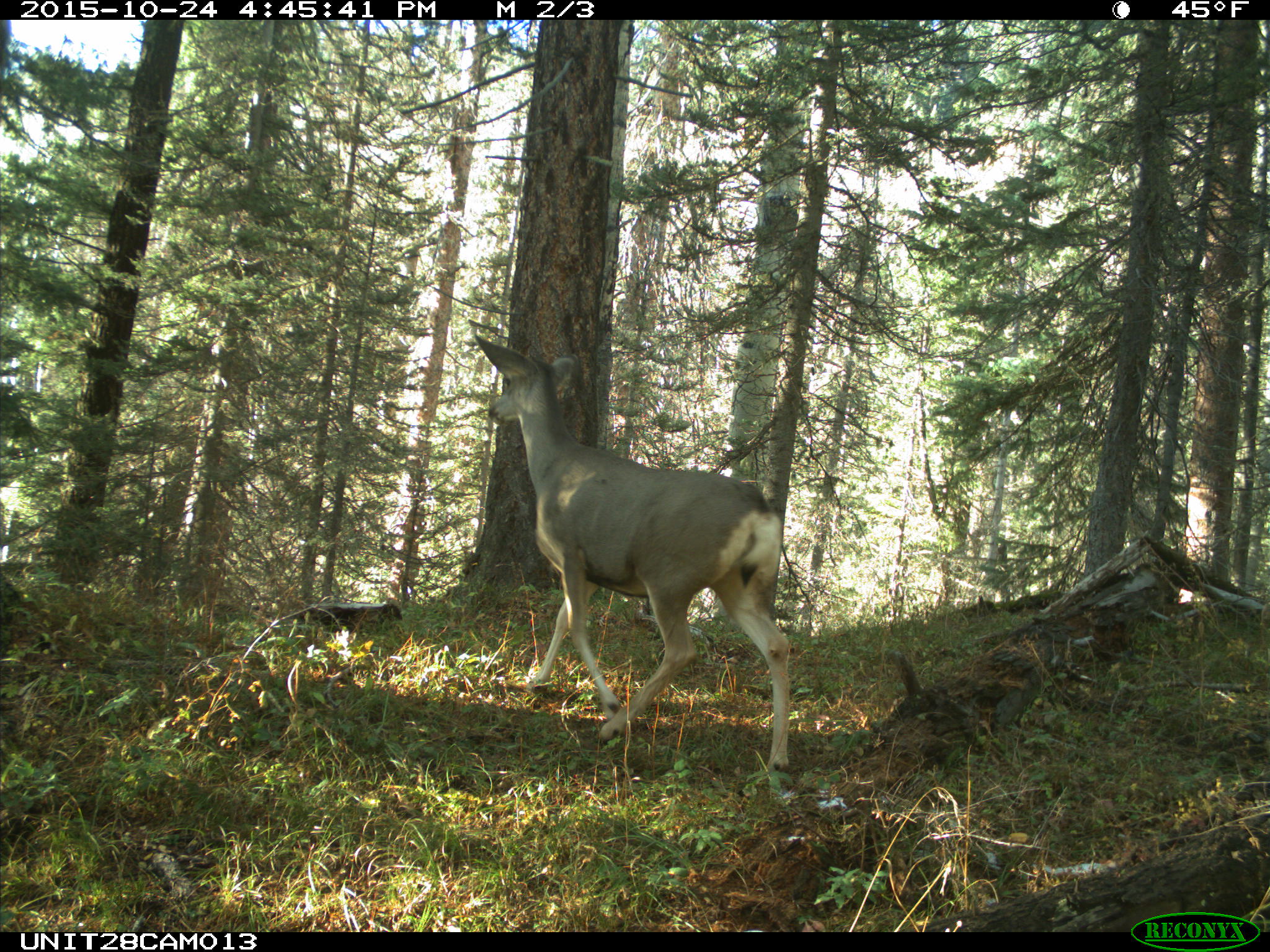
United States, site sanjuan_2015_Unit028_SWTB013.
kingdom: Animalia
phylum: Chordata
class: Mammalia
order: Artiodactyla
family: Cervidae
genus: Odocoileus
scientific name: Odocoileus hemionus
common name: mule deer